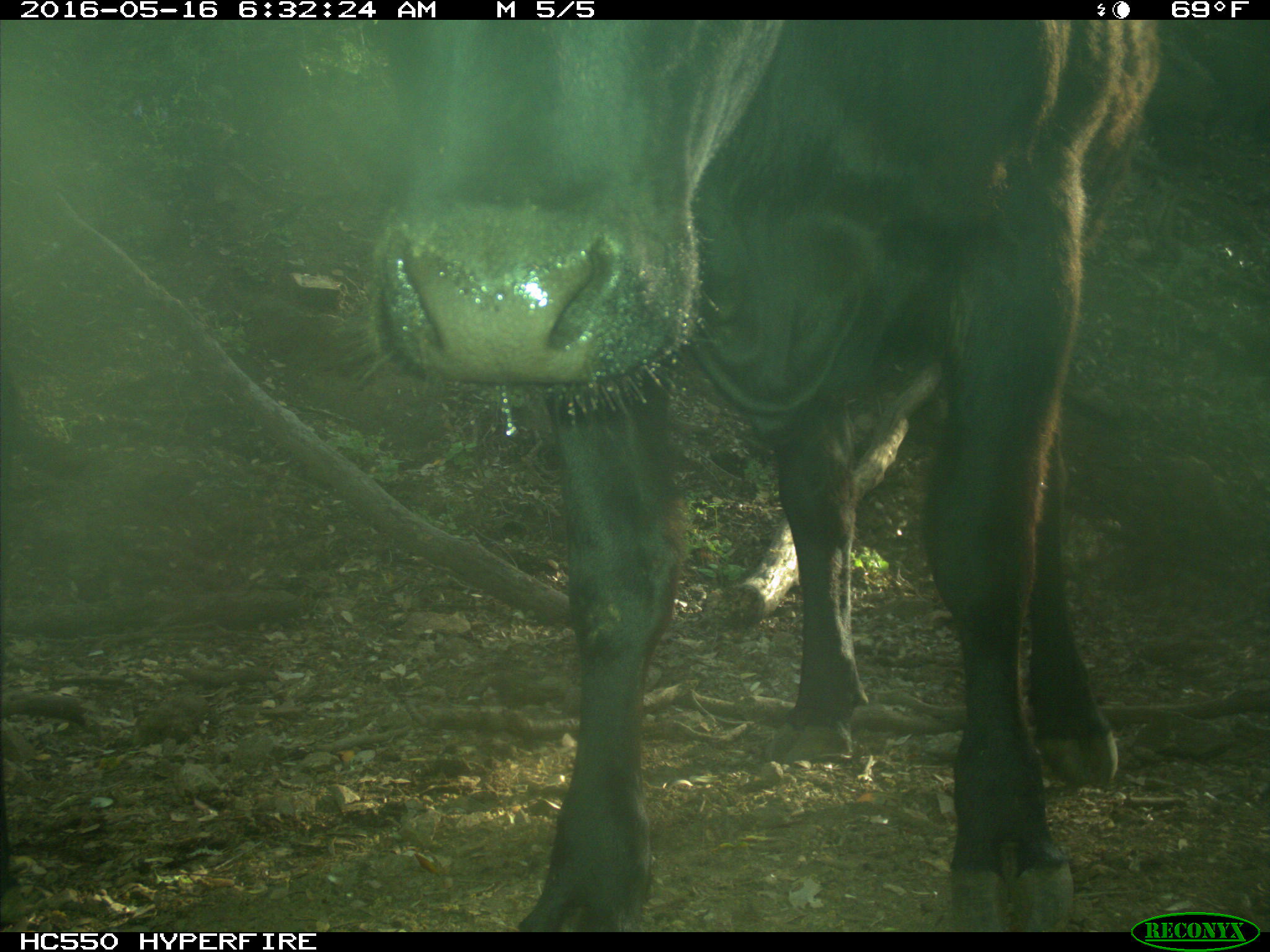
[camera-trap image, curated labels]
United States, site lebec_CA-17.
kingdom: Animalia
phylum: Chordata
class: Mammalia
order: Artiodactyla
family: Bovidae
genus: Bos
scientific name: Bos taurus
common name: domestic cow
Bos taurus (domestic cow).